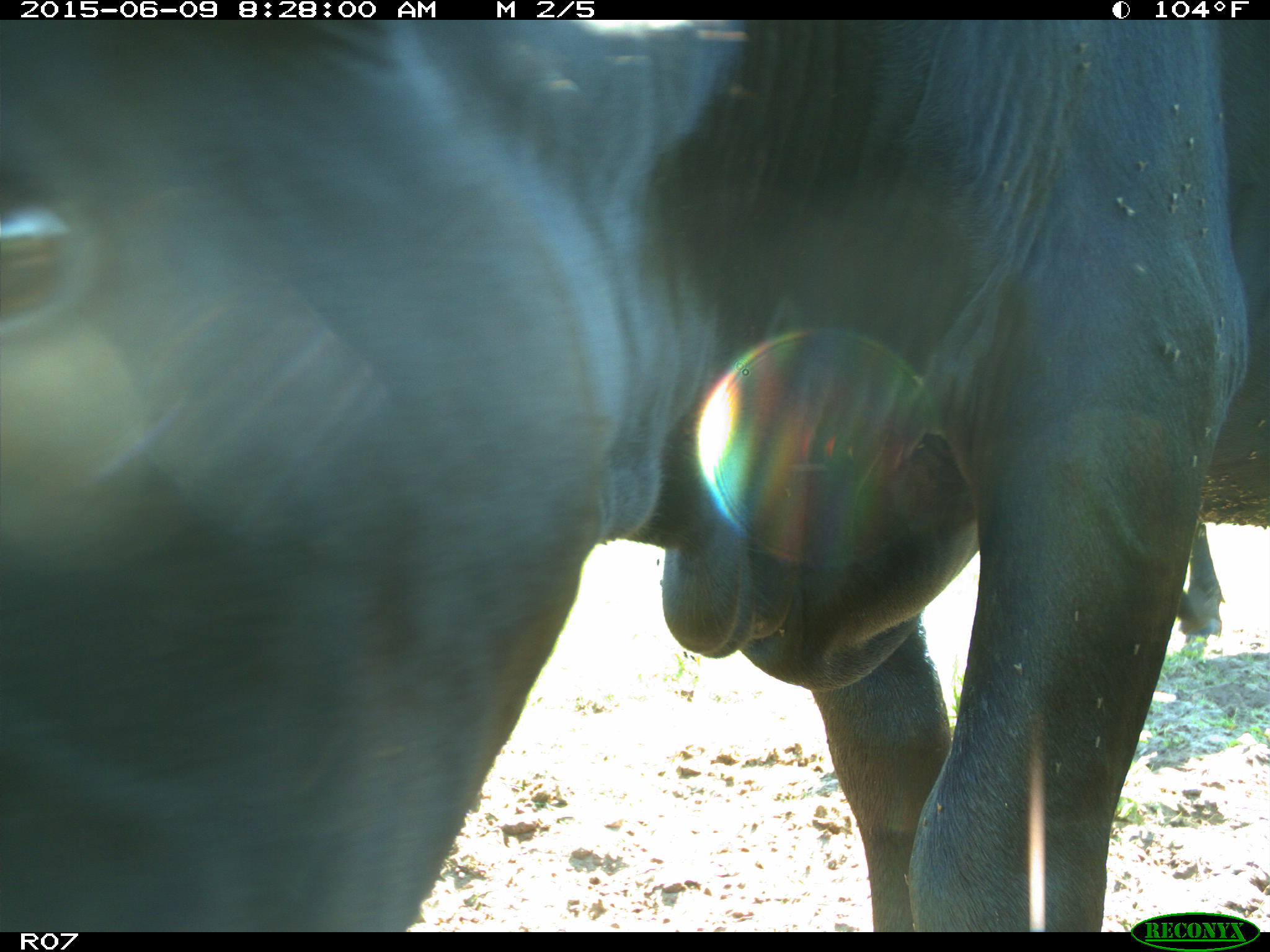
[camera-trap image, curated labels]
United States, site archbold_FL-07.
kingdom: Animalia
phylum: Chordata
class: Mammalia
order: Artiodactyla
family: Bovidae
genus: Bos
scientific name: Bos taurus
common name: domestic cow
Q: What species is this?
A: Bos taurus (domestic cow).